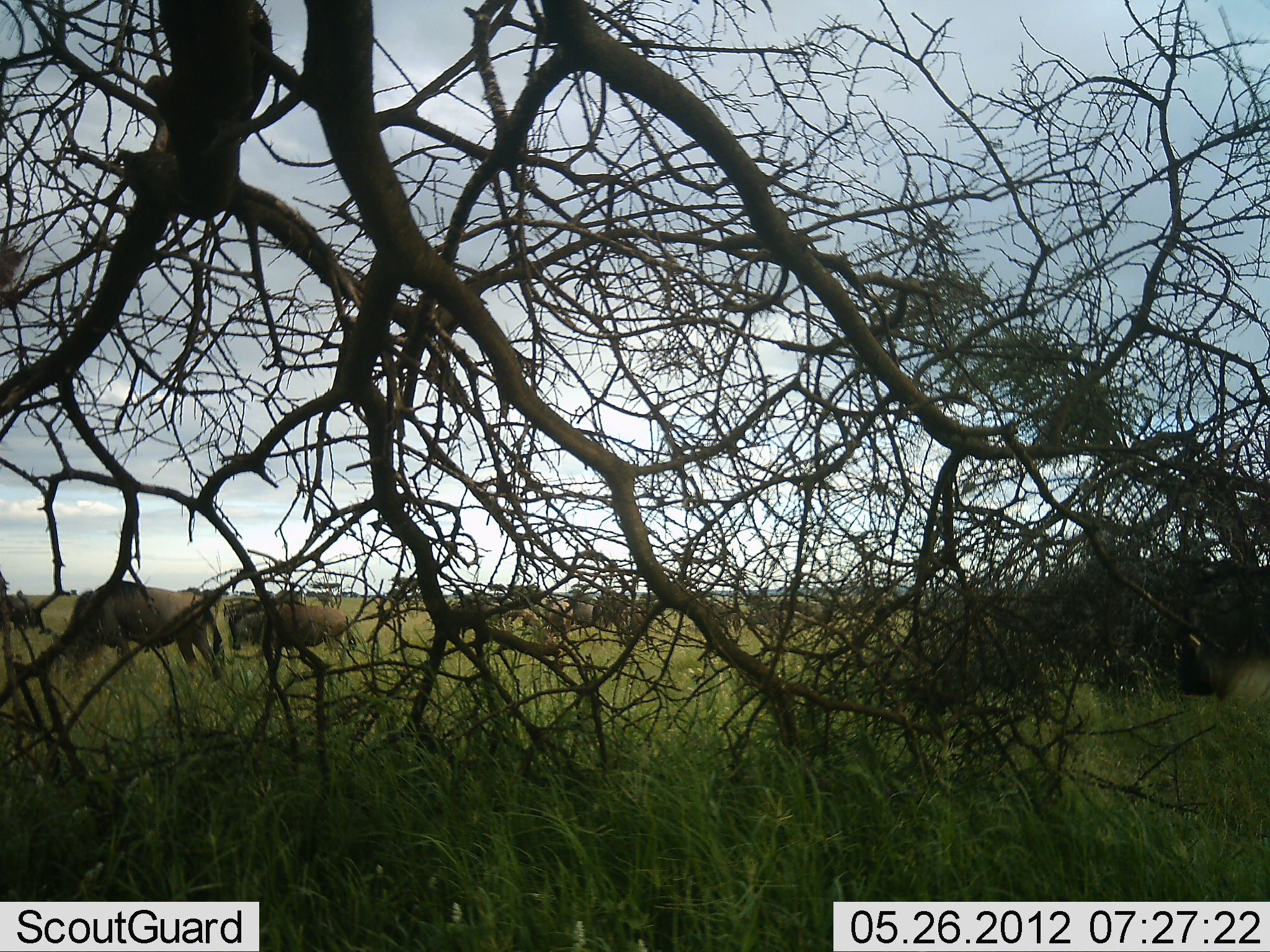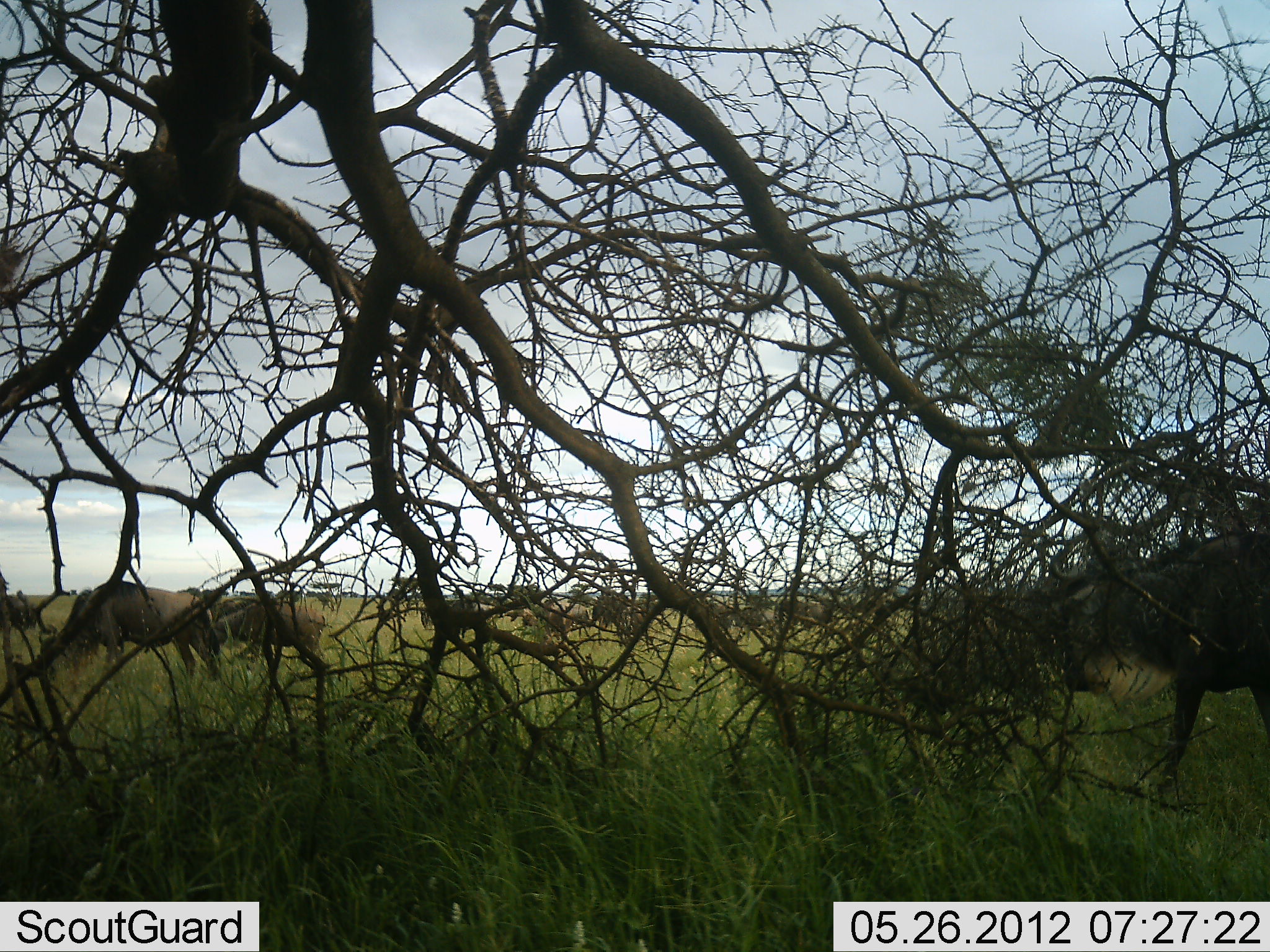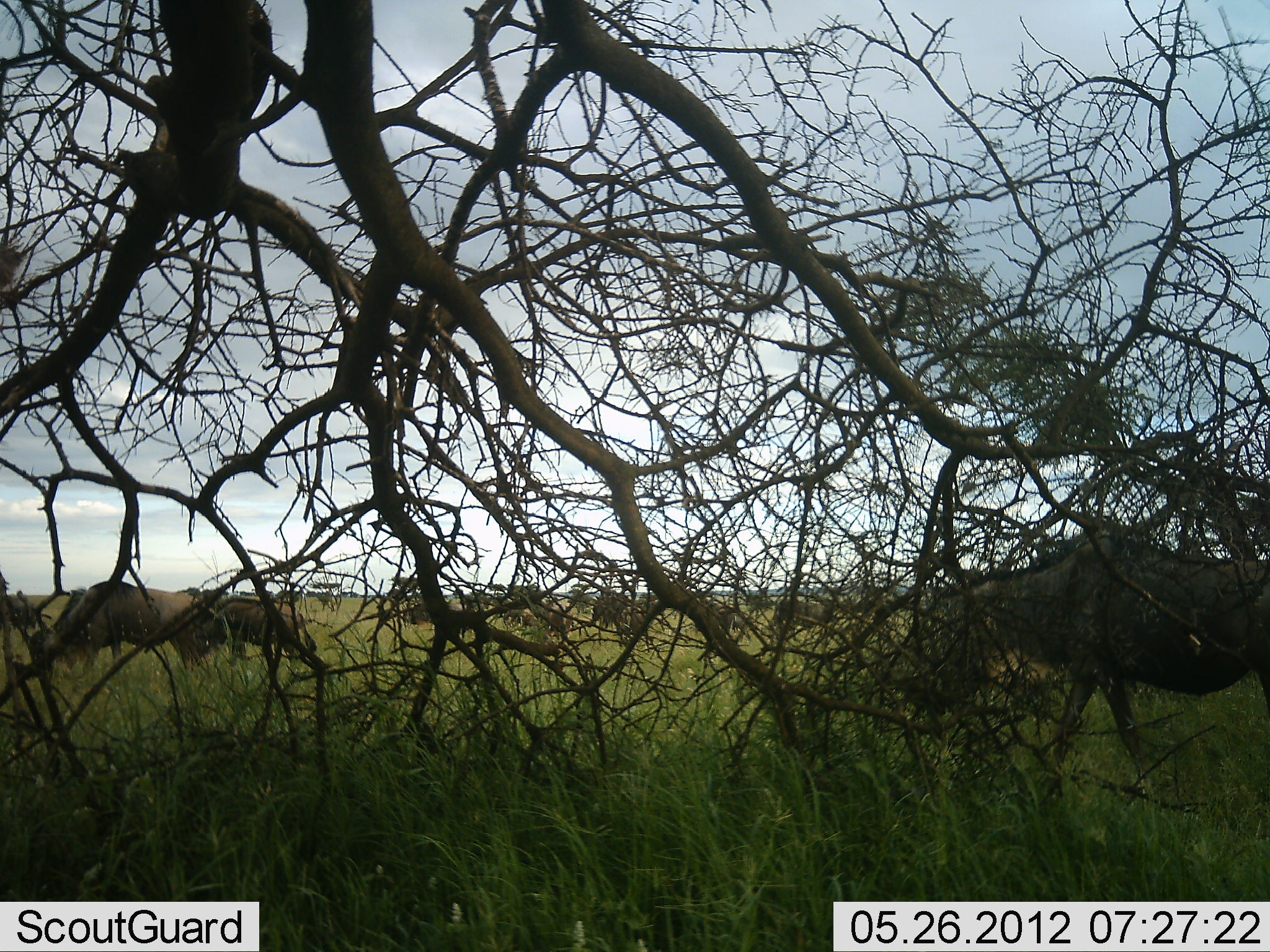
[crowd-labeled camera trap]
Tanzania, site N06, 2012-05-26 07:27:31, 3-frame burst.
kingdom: Animalia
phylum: Chordata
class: Mammalia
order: Artiodactyla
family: Bovidae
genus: Connochaetes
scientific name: Connochaetes taurinus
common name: blue wildebeest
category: wildebeest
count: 11-50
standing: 30%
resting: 0%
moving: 90%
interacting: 0%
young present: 0%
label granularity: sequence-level